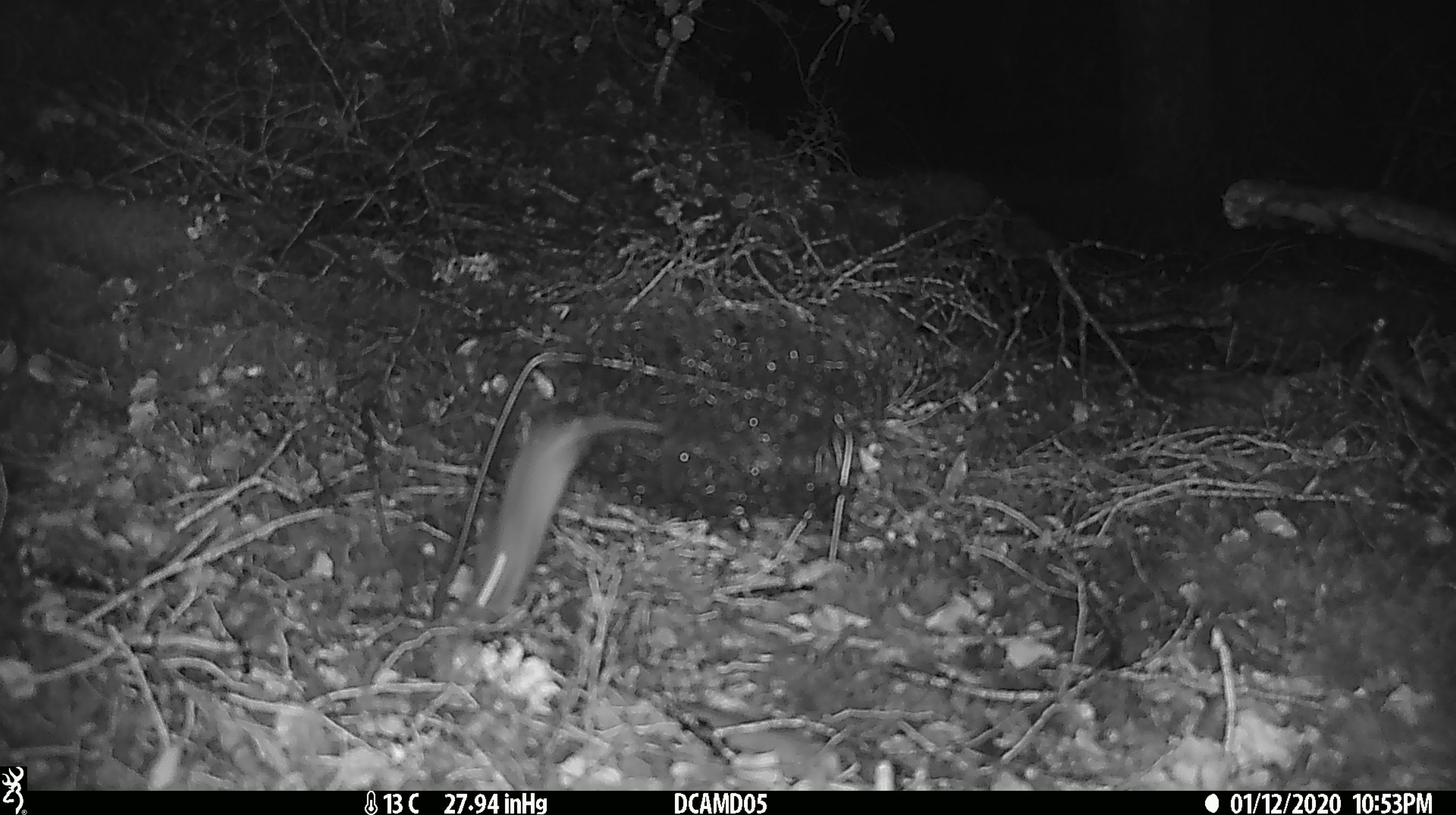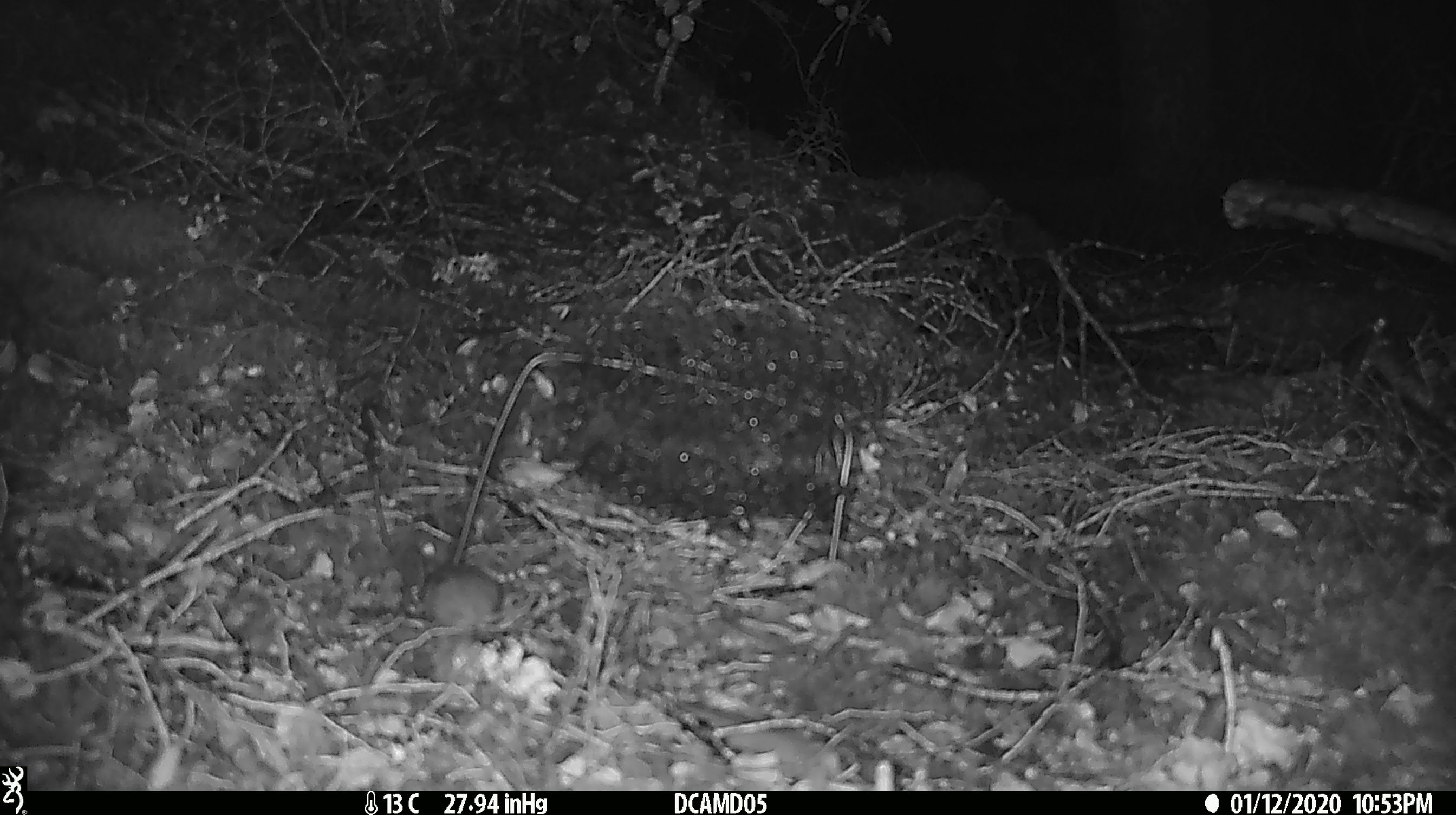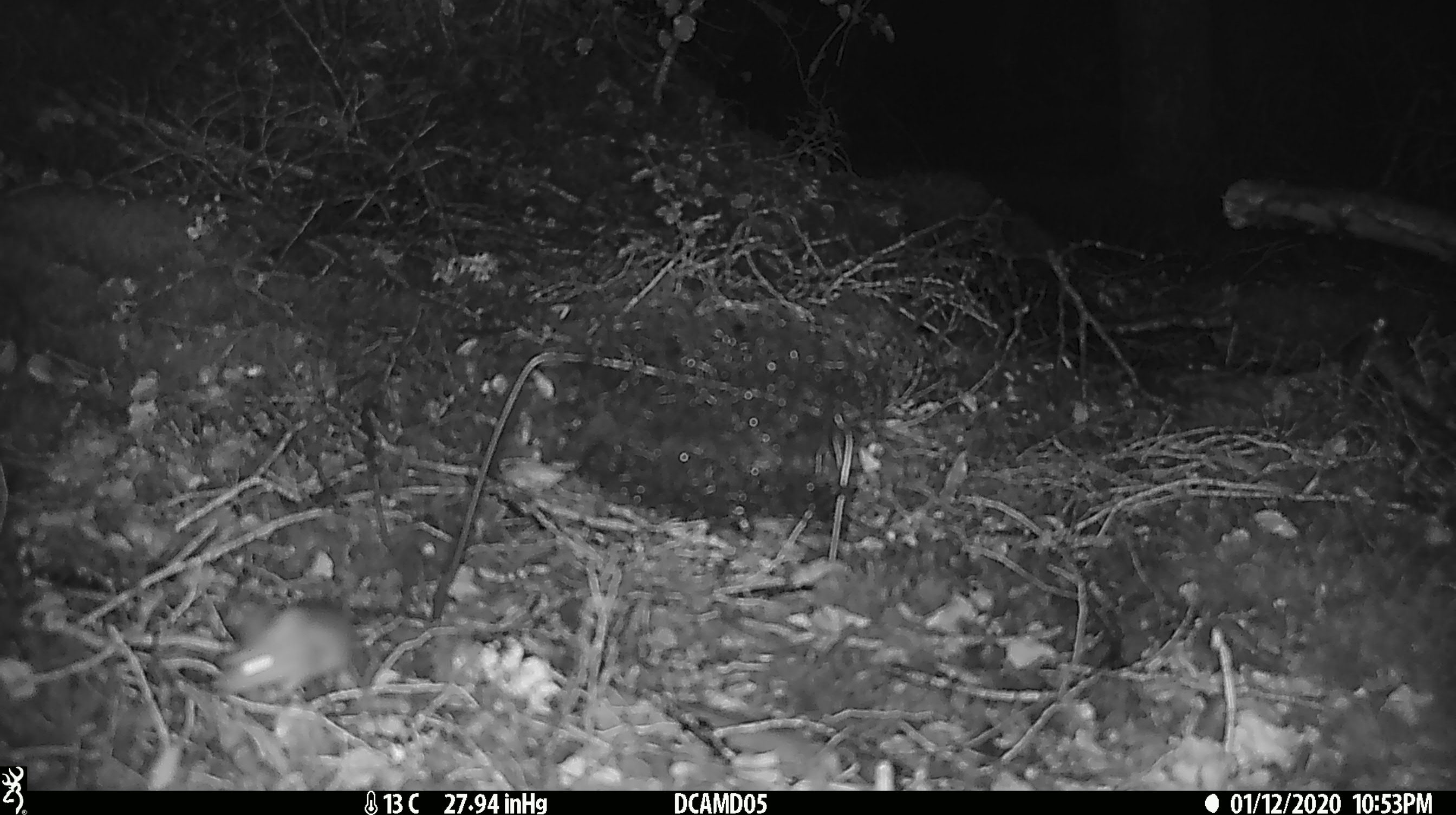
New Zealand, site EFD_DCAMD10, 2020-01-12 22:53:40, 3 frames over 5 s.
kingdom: Animalia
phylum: Chordata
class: Mammalia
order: Rodentia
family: Muridae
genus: Mus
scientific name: Mus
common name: mouse